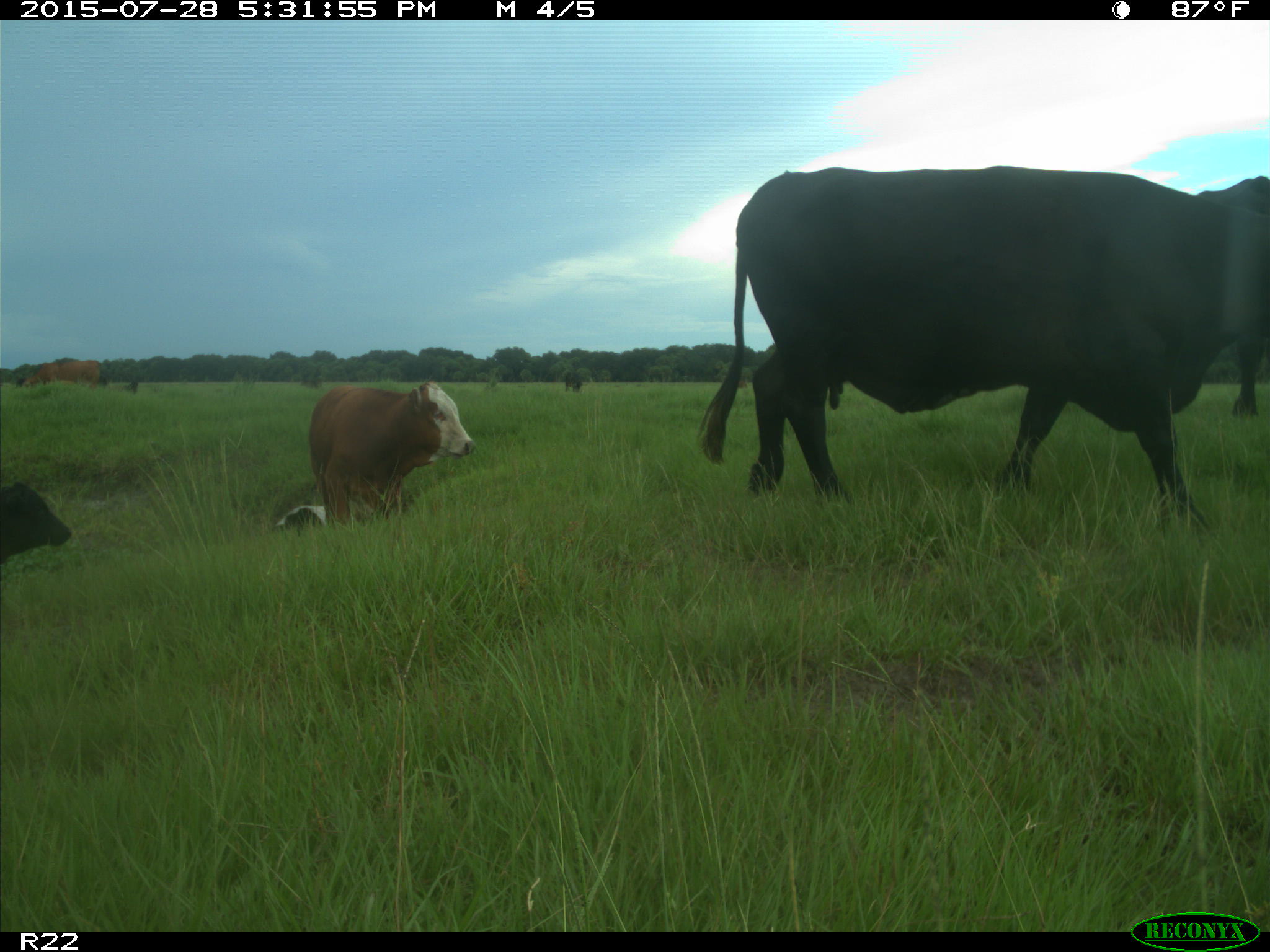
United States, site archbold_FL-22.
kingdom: Animalia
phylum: Chordata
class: Mammalia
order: Artiodactyla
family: Bovidae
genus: Bos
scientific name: Bos taurus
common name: domestic cow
Bos taurus (domestic cow).